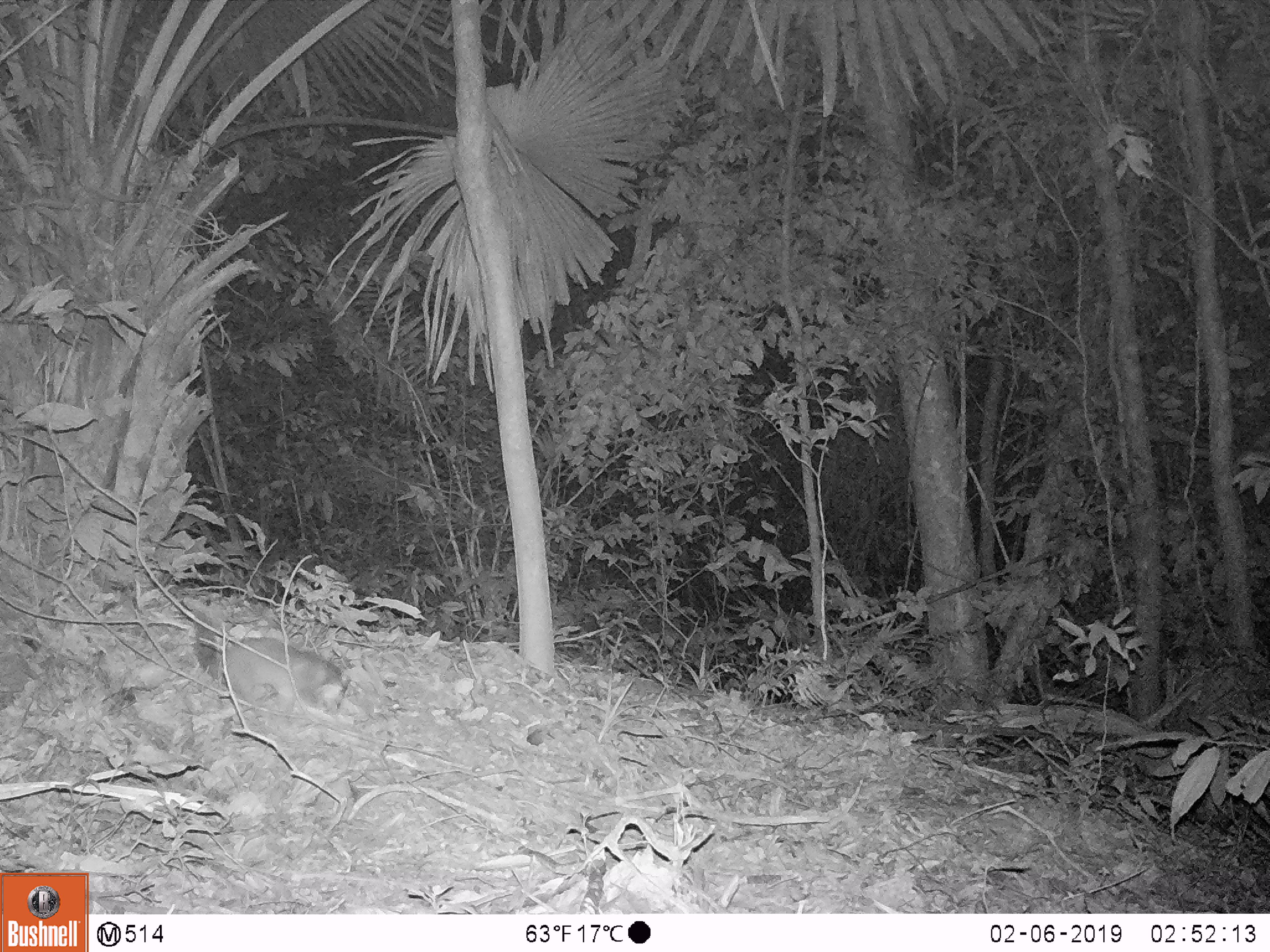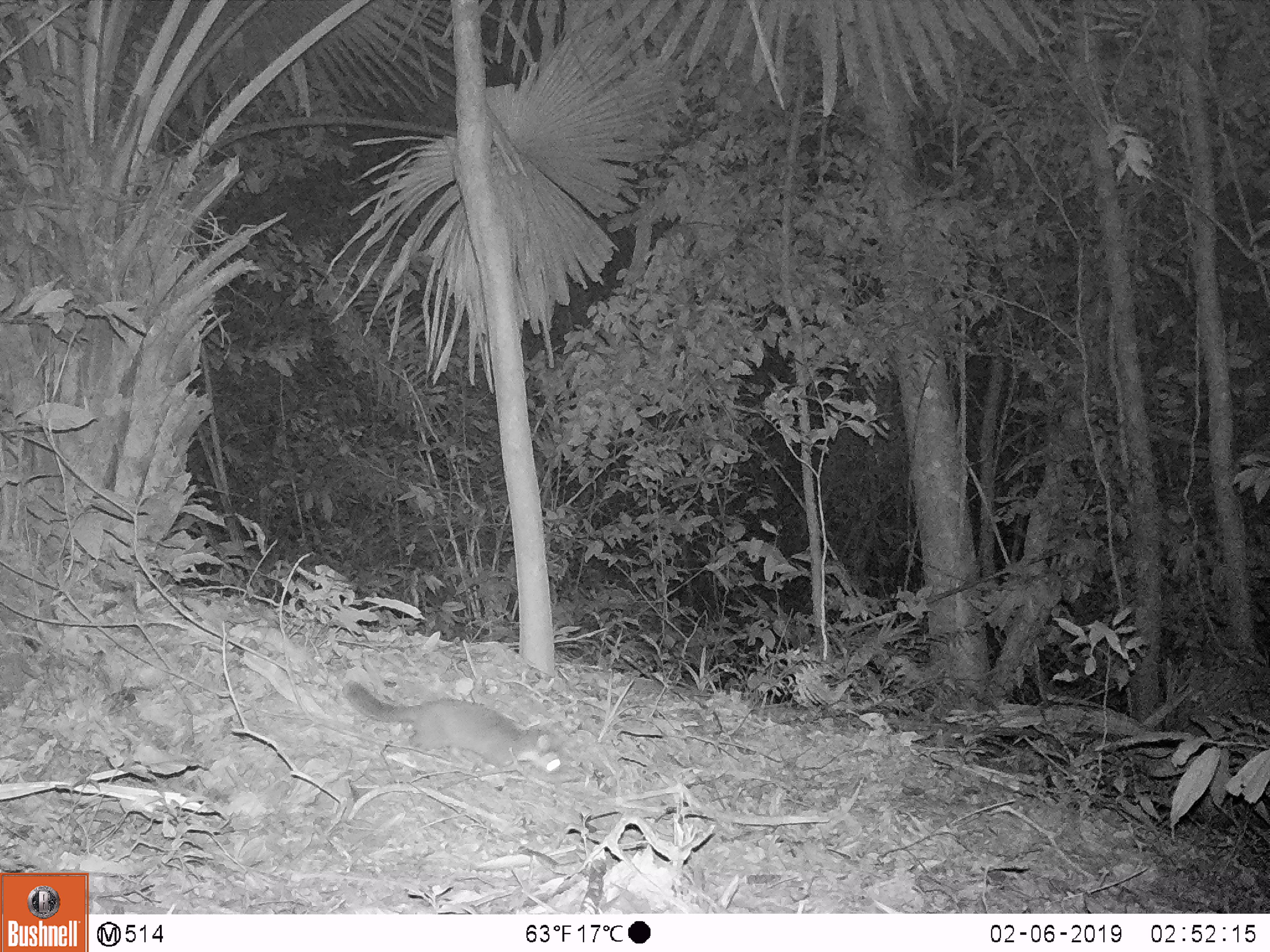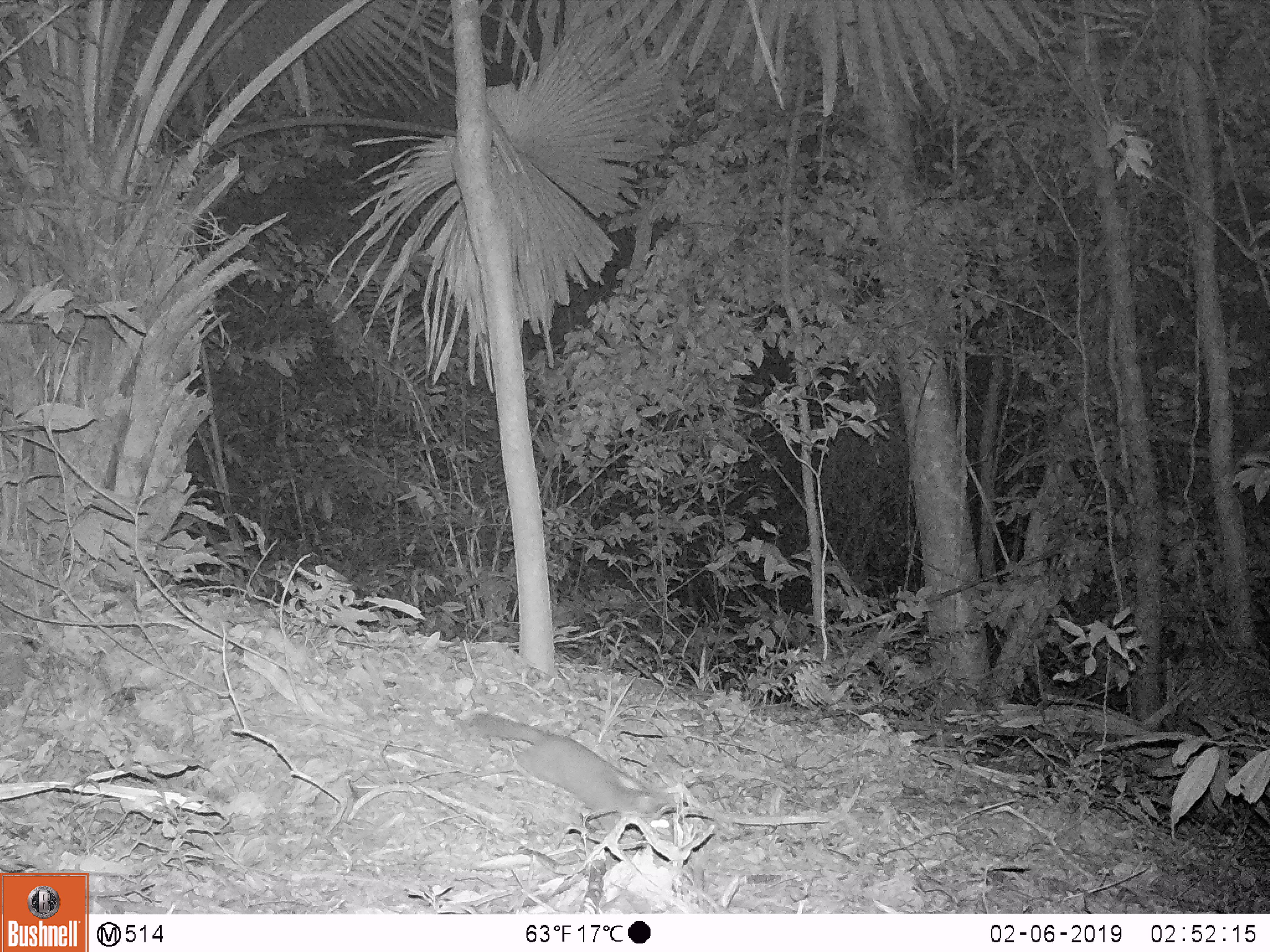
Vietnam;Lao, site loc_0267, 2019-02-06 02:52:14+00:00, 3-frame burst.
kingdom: Animalia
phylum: Chordata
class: Mammalia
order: Carnivora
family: Mustelidae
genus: Melogale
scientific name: Melogale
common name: ferret badger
Ferret badger (Melogale). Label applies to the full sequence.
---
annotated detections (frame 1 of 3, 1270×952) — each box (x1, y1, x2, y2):
ferret badger: (188, 609, 344, 718)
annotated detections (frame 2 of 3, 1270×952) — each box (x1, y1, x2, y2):
ferret badger: (340, 678, 563, 775)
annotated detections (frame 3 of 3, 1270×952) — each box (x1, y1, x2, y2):
ferret badger: (472, 715, 675, 845)